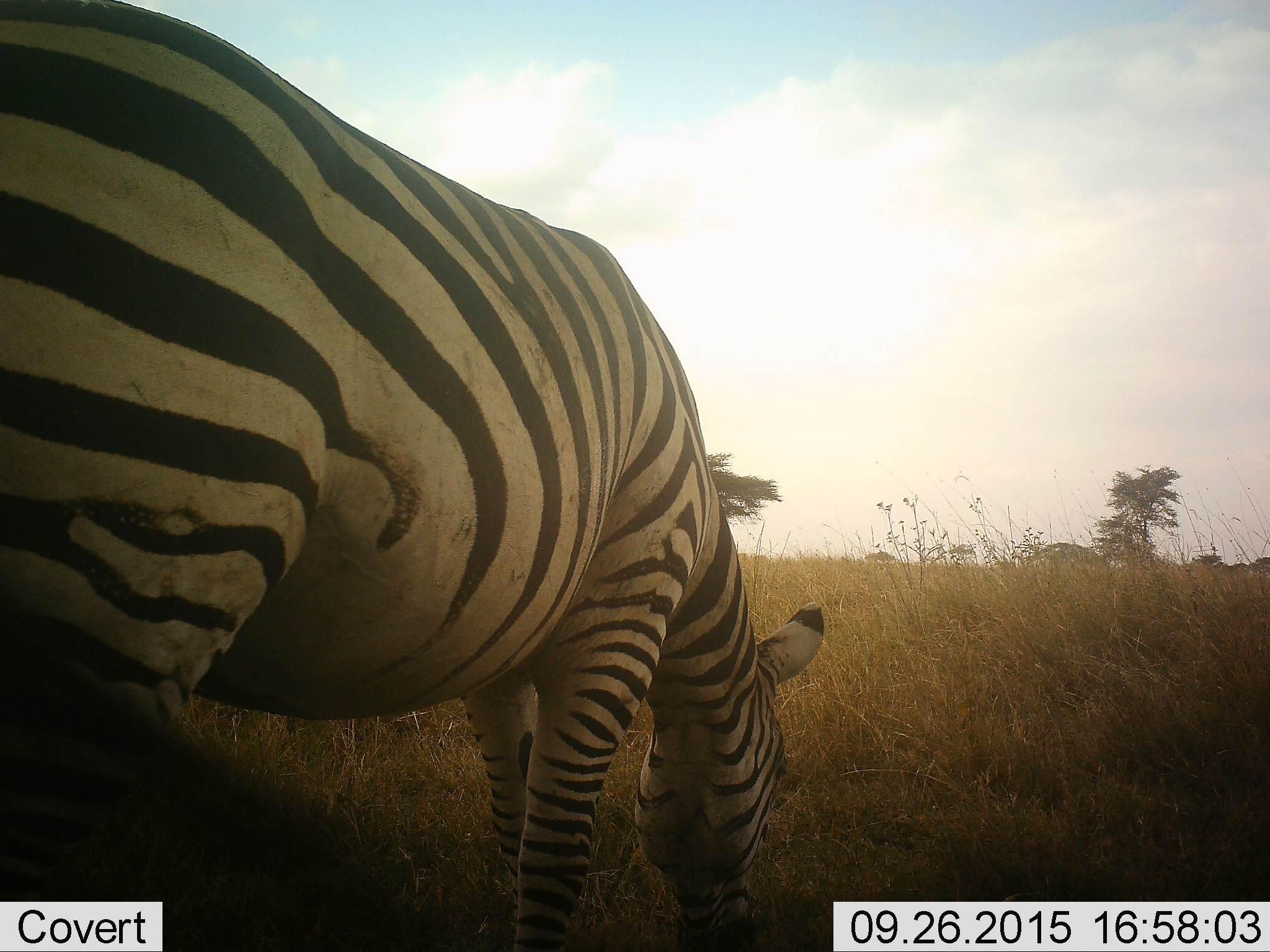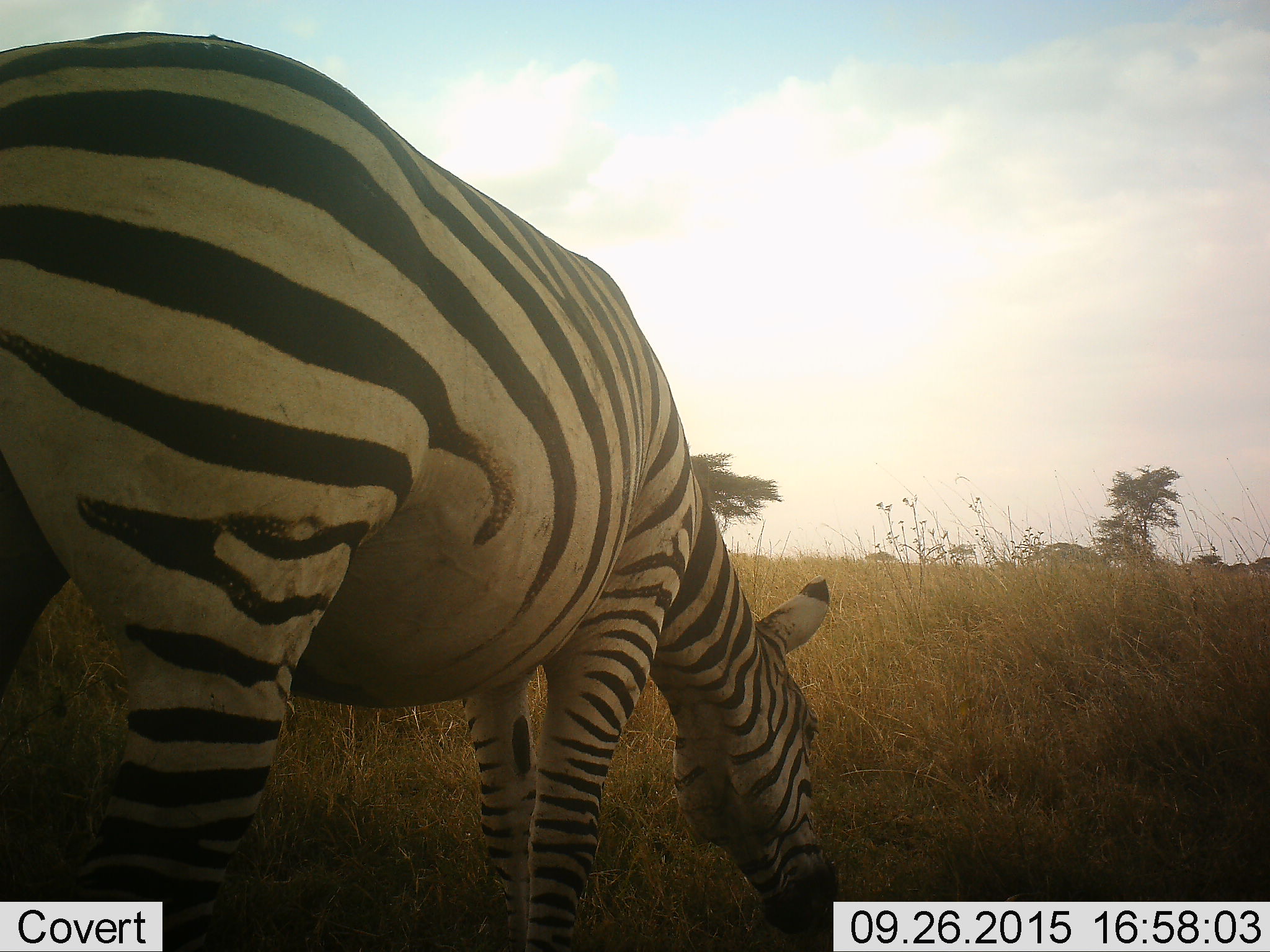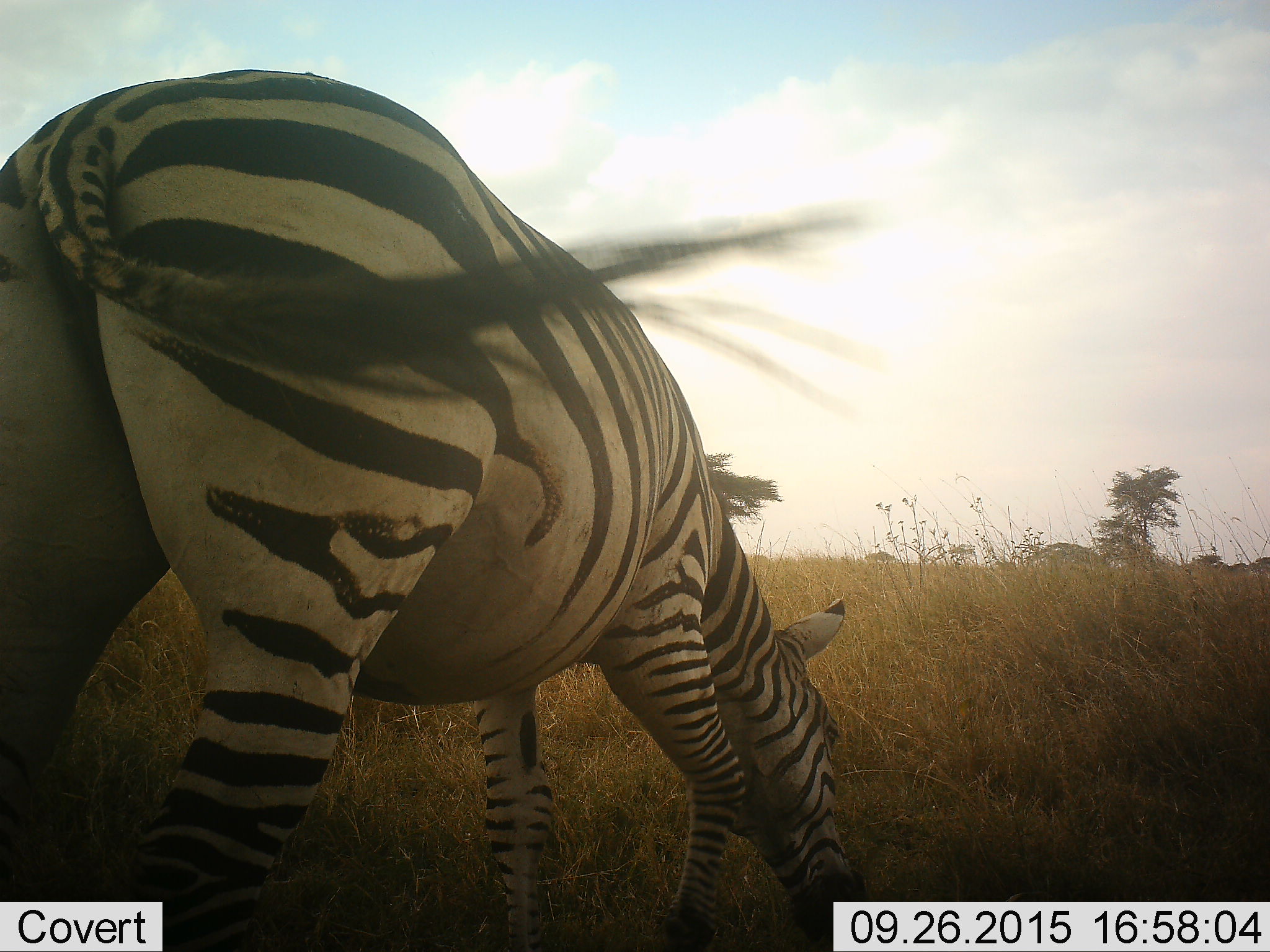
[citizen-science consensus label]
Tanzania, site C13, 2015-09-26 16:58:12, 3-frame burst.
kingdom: Animalia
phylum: Chordata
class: Mammalia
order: Perissodactyla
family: Equidae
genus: Equus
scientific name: Equus quagga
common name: plains zebra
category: zebra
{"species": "zebra (plains zebra) (Equus quagga)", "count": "1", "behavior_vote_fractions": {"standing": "16%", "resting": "0%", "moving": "16%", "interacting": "0%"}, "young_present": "0%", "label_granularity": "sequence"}